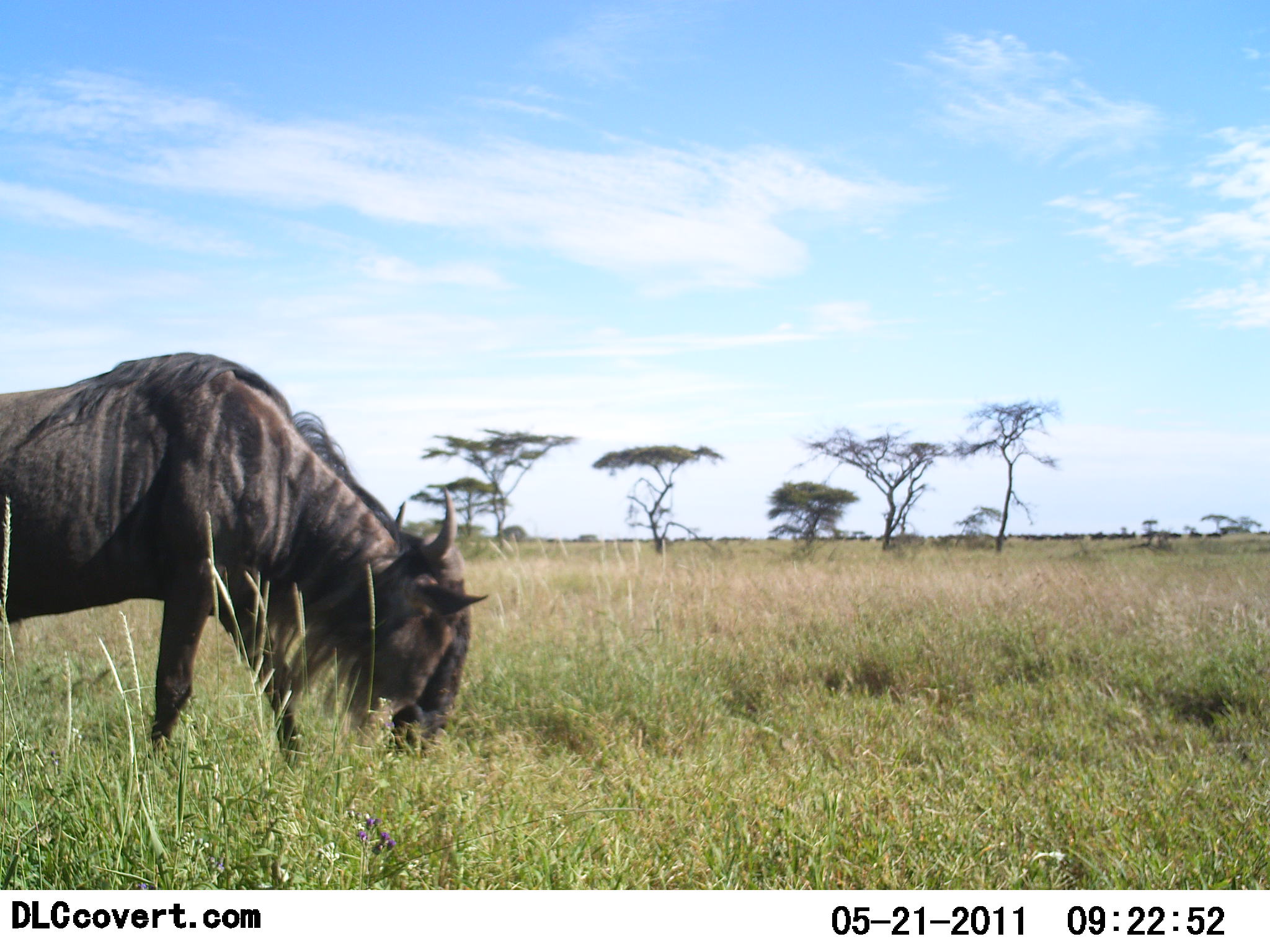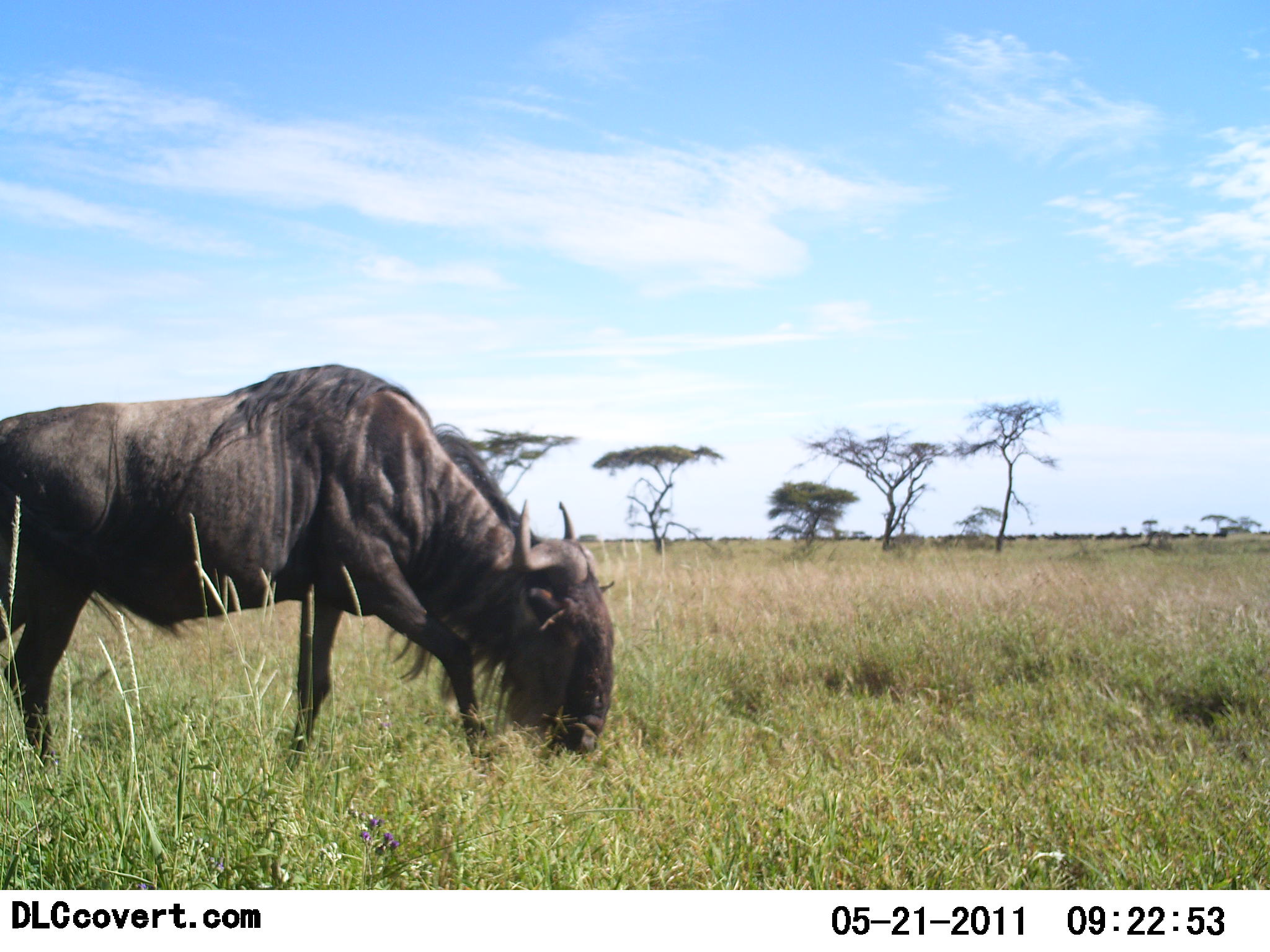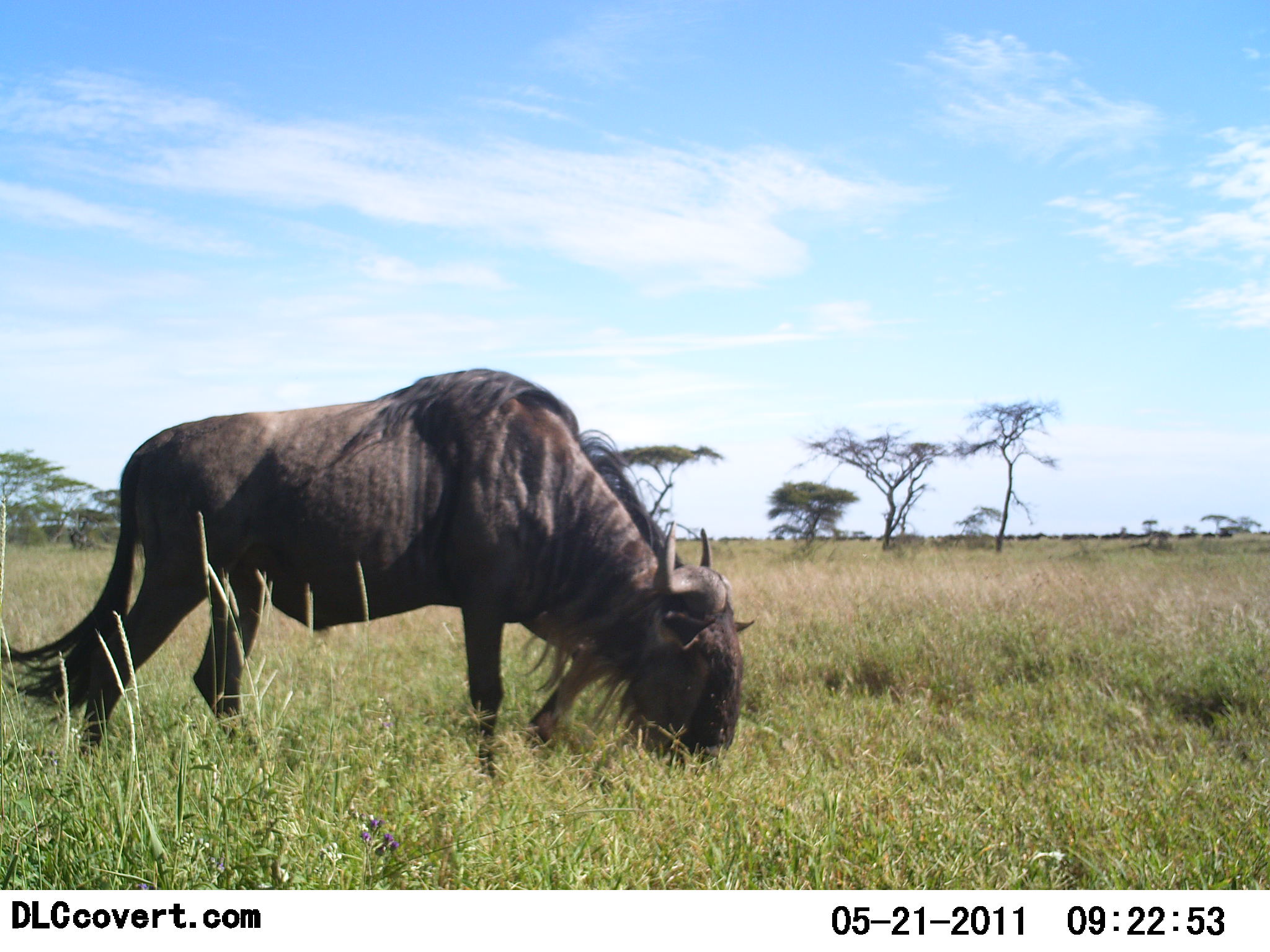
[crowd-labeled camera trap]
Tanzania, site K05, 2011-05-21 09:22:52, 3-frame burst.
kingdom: Animalia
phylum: Chordata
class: Mammalia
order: Artiodactyla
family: Bovidae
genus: Connochaetes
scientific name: Connochaetes taurinus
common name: blue wildebeest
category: wildebeest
Wildebeest (blue wildebeest) (Connochaetes taurinus), count 1. Behavior (volunteer vote fractions): standing 10%, resting 0%, moving 50%, interacting 0%. Young present (vote fraction): 0%. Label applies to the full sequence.